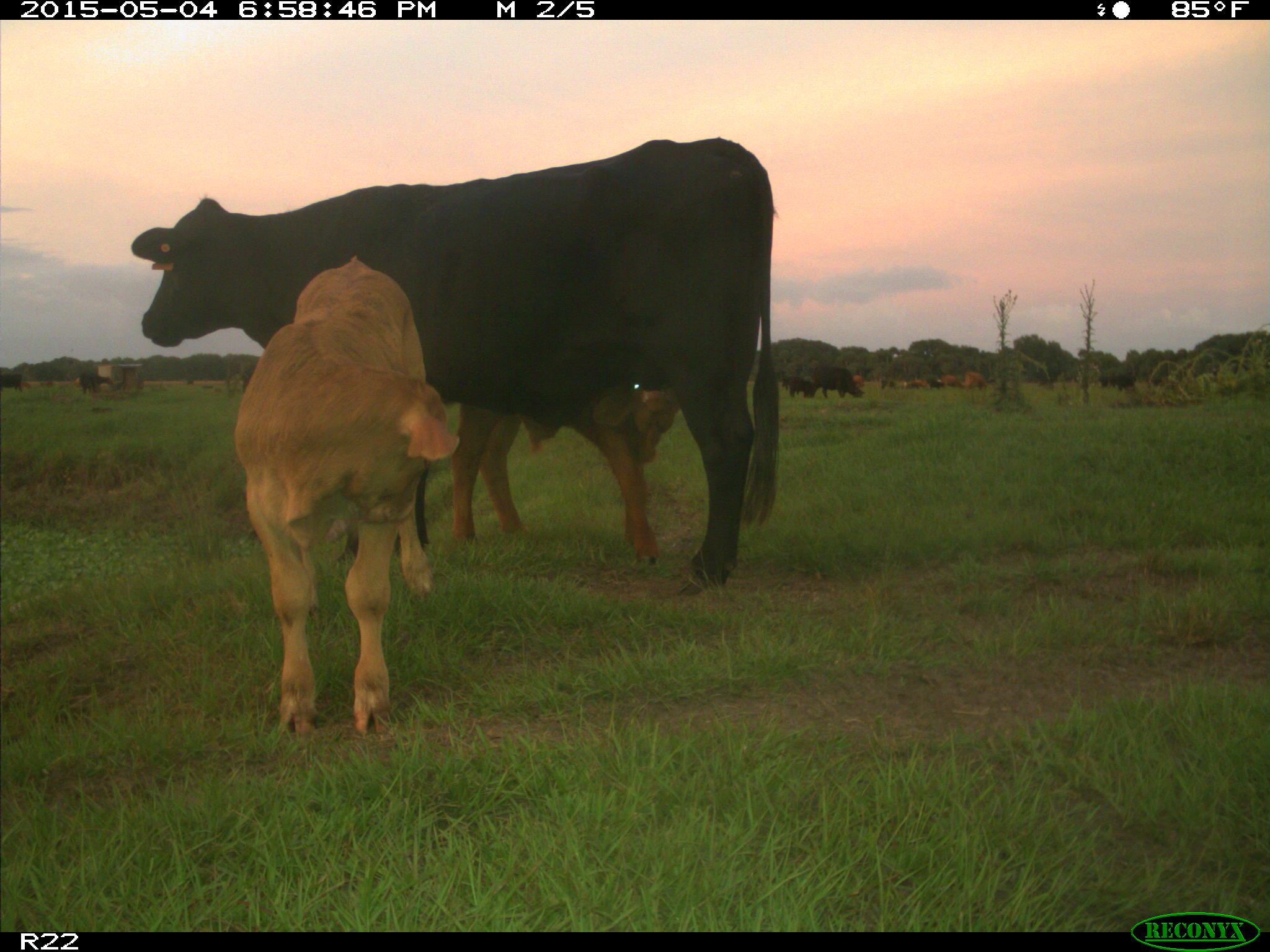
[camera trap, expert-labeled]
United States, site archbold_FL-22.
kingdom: Animalia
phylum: Chordata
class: Mammalia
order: Artiodactyla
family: Bovidae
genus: Bos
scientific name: Bos taurus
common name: domestic cow